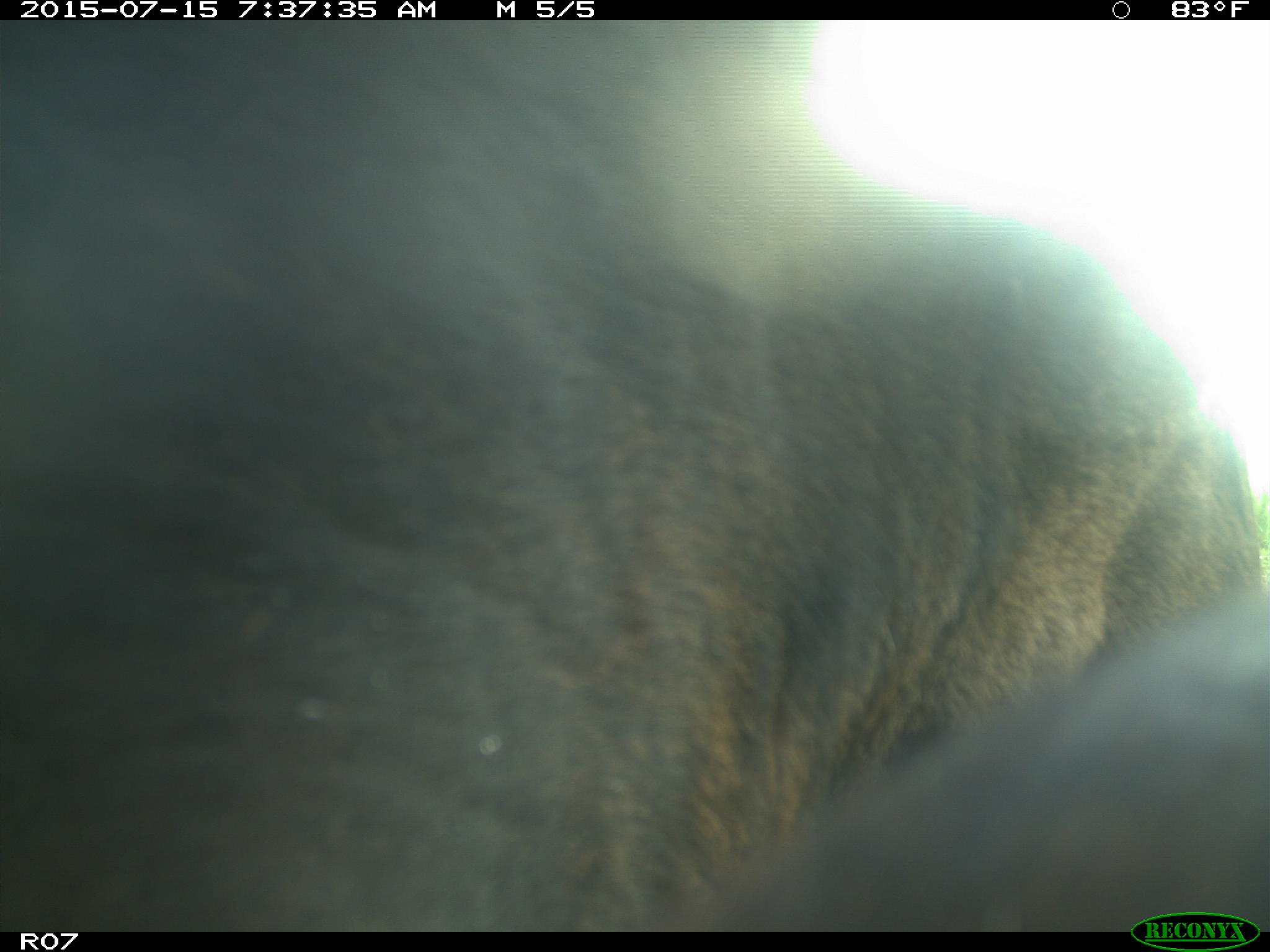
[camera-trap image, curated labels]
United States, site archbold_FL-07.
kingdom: Animalia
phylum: Chordata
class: Mammalia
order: Artiodactyla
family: Bovidae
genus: Bos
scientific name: Bos taurus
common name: domestic cow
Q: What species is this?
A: Bos taurus (domestic cow).